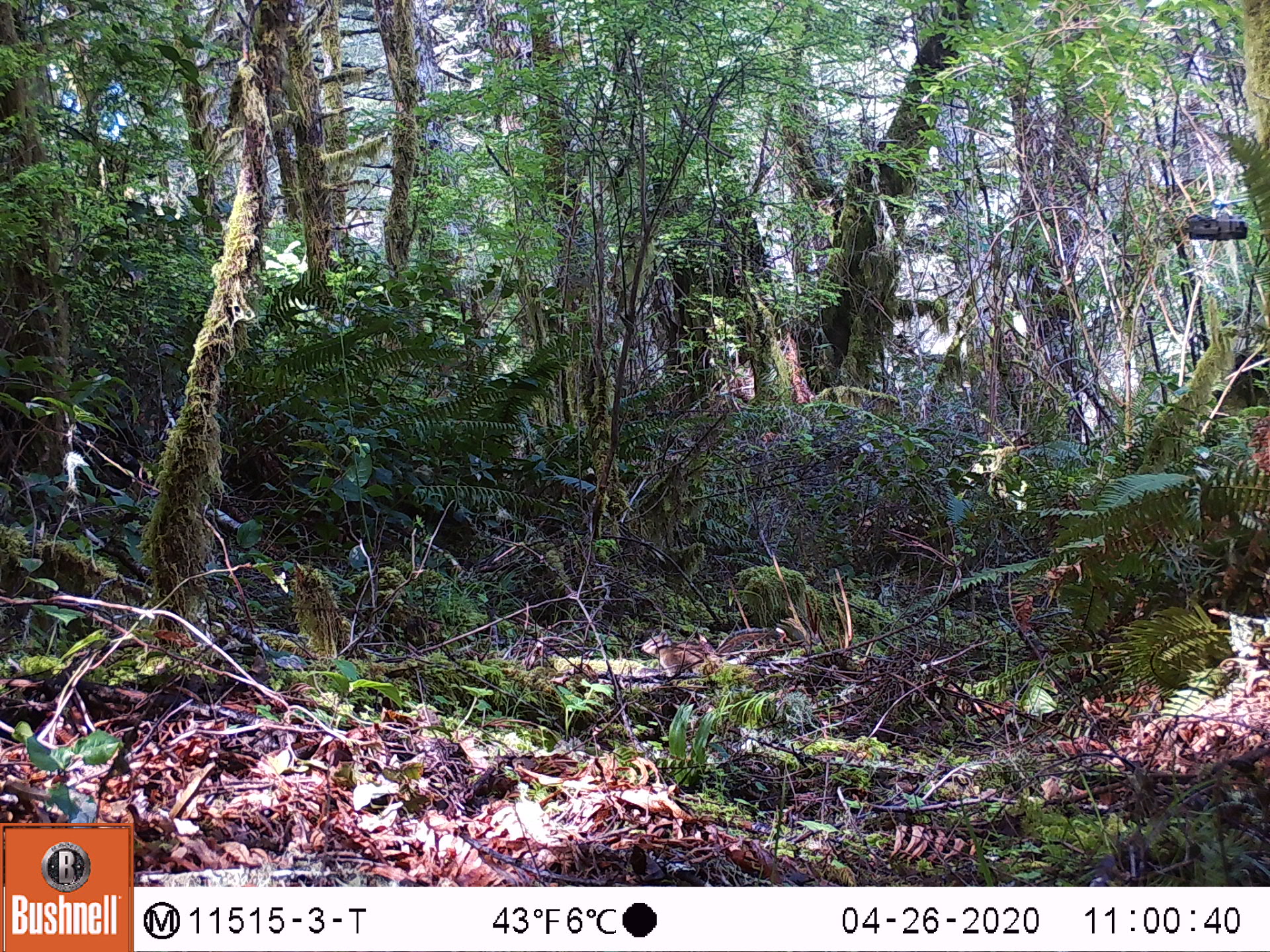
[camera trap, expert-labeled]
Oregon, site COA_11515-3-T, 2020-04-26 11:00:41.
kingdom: Animalia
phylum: Chordata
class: Mammalia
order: Rodentia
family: Sciuridae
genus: Neotamias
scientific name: Neotamias townsendii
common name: townsend's chipmunk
Townsend's chipmunk (Neotamias townsendii).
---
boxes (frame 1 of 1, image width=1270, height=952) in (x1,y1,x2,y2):
townsend's chipmunk: (637,624,778,680)